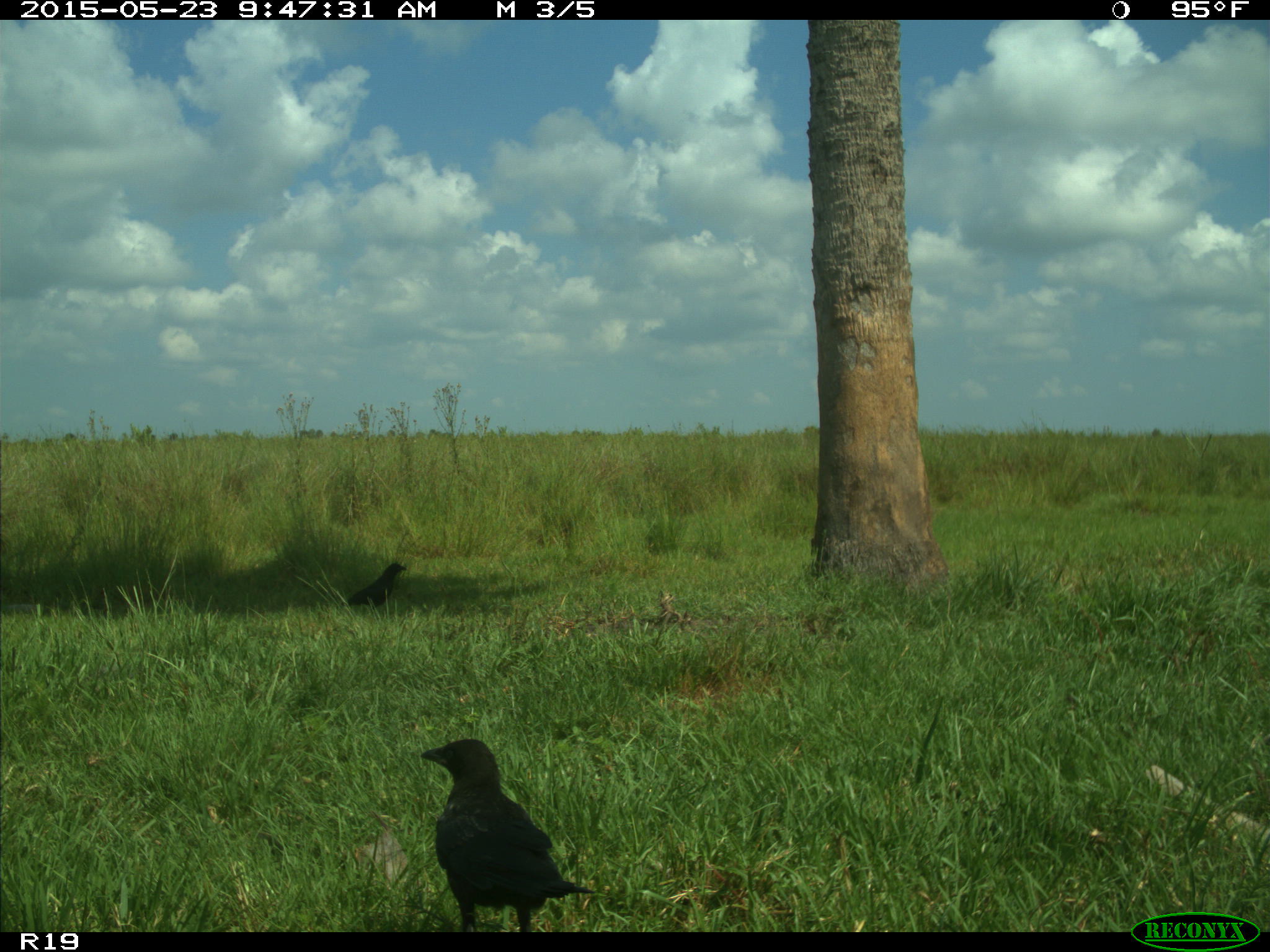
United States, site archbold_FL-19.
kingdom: Animalia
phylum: Chordata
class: Aves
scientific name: Aves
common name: birds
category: unidentified bird